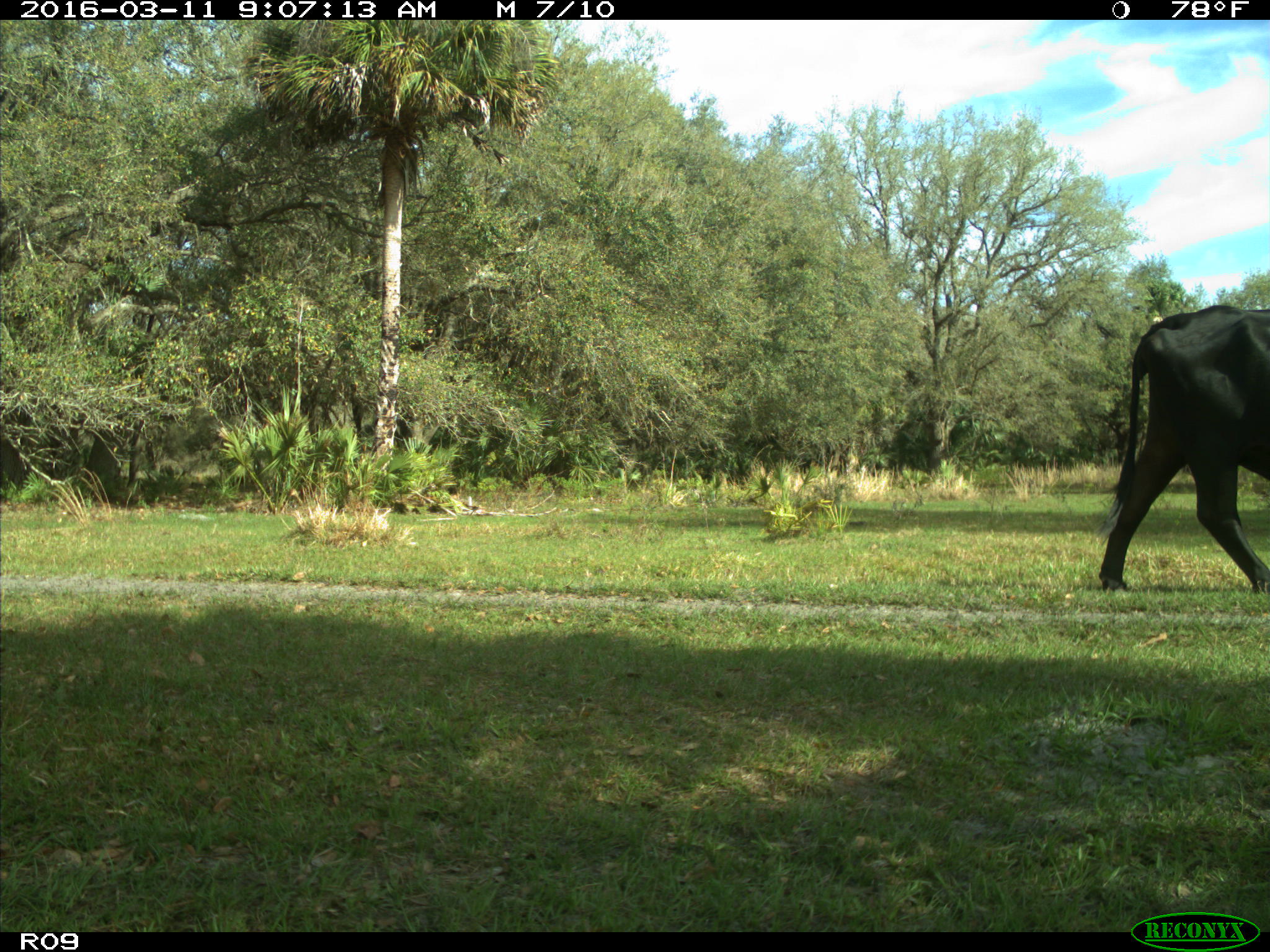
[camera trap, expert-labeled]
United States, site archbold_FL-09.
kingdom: Animalia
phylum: Chordata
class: Mammalia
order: Artiodactyla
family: Bovidae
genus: Bos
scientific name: Bos taurus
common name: domestic cow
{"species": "Bos taurus (domestic cow)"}